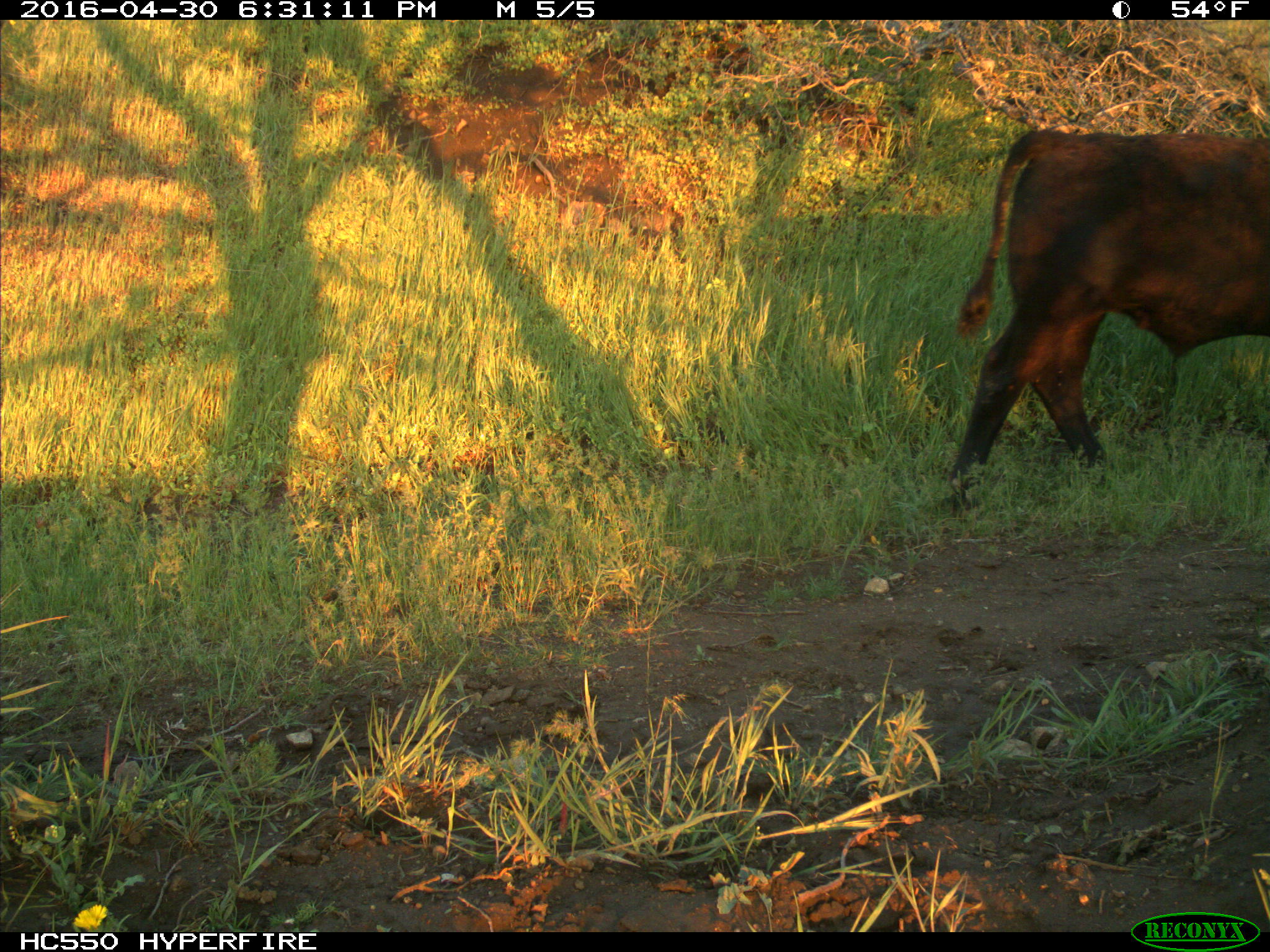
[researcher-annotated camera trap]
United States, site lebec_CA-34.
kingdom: Animalia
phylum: Chordata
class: Mammalia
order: Artiodactyla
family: Bovidae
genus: Bos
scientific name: Bos taurus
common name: domestic cow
Bos taurus (domestic cow).